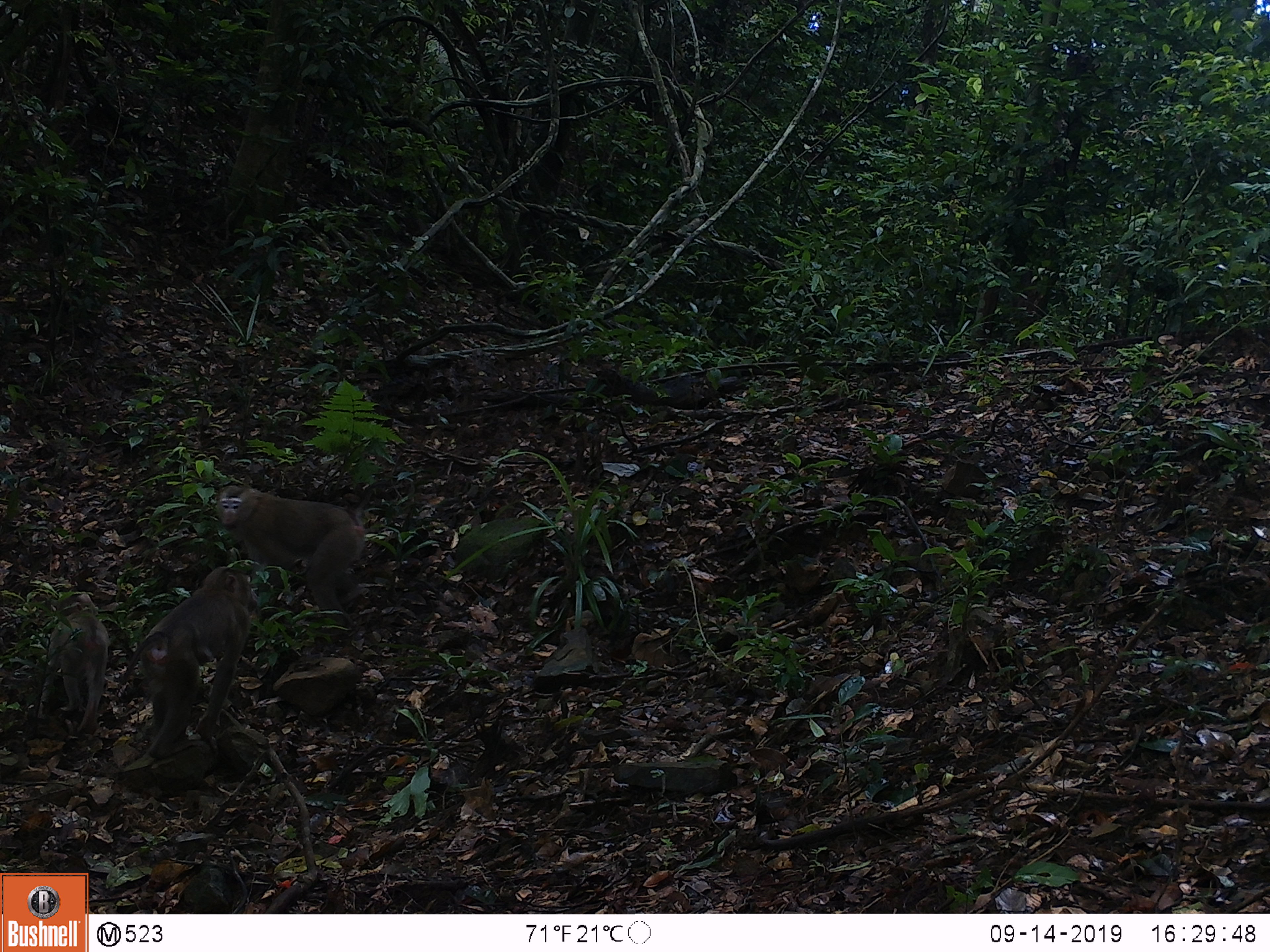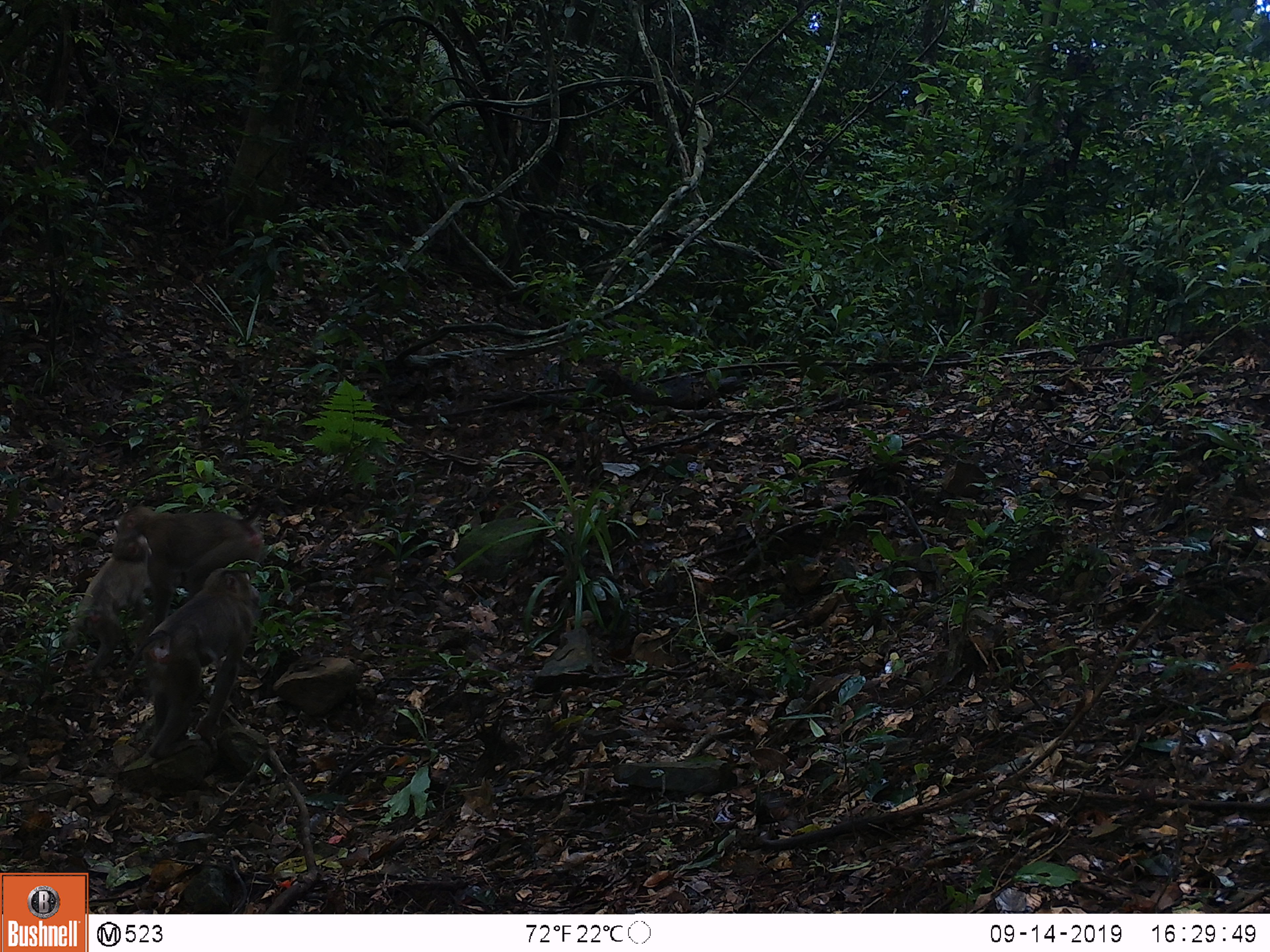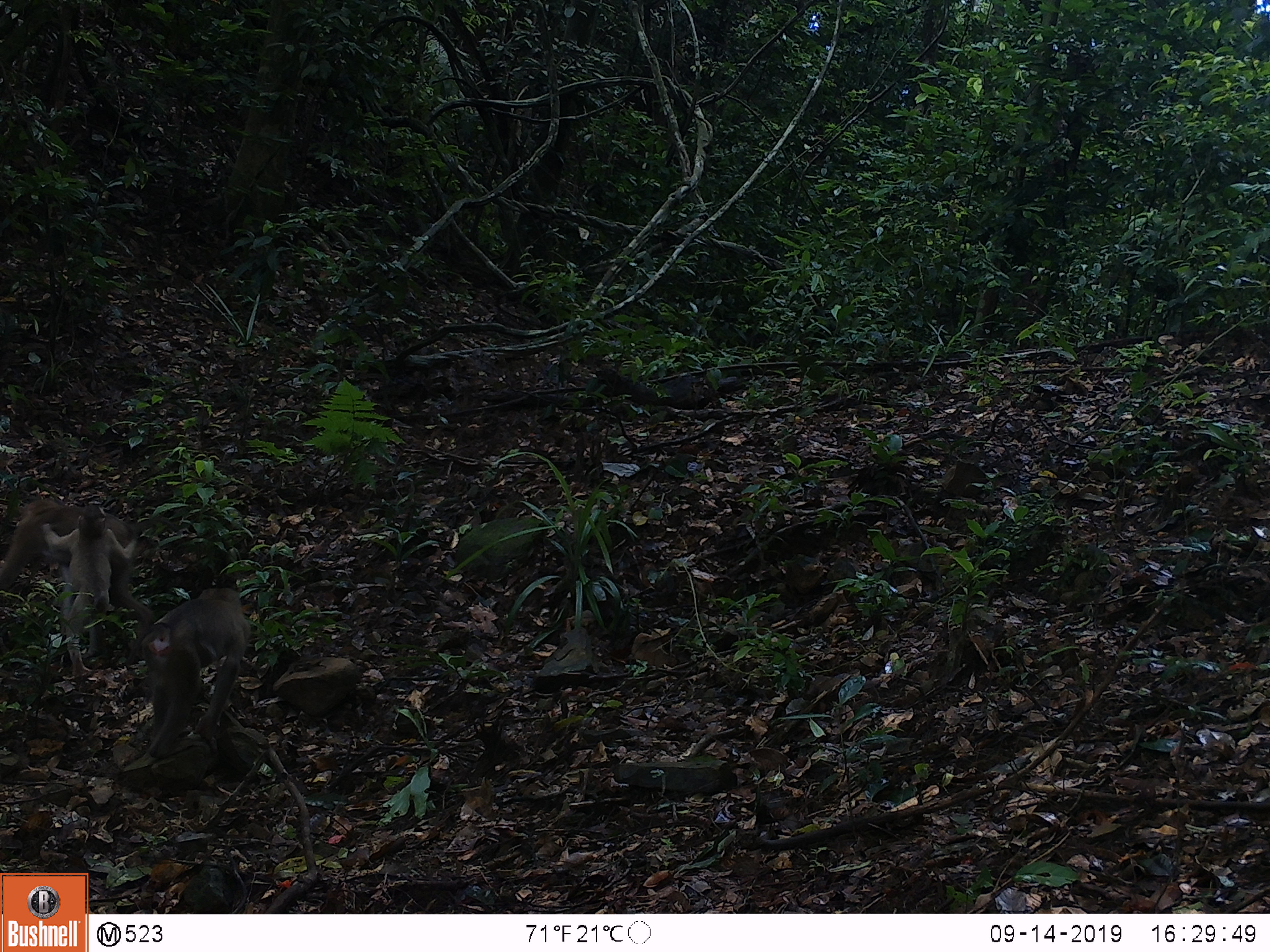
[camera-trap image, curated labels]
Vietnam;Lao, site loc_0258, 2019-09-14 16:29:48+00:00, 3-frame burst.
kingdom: Animalia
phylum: Chordata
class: Mammalia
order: Primates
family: Cercopithecidae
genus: Macaca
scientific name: Macaca nemestrina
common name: pig-tailed macaque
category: pig tailed macaque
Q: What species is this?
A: Pig tailed macaque (pig-tailed macaque) (Macaca nemestrina).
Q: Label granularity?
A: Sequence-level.